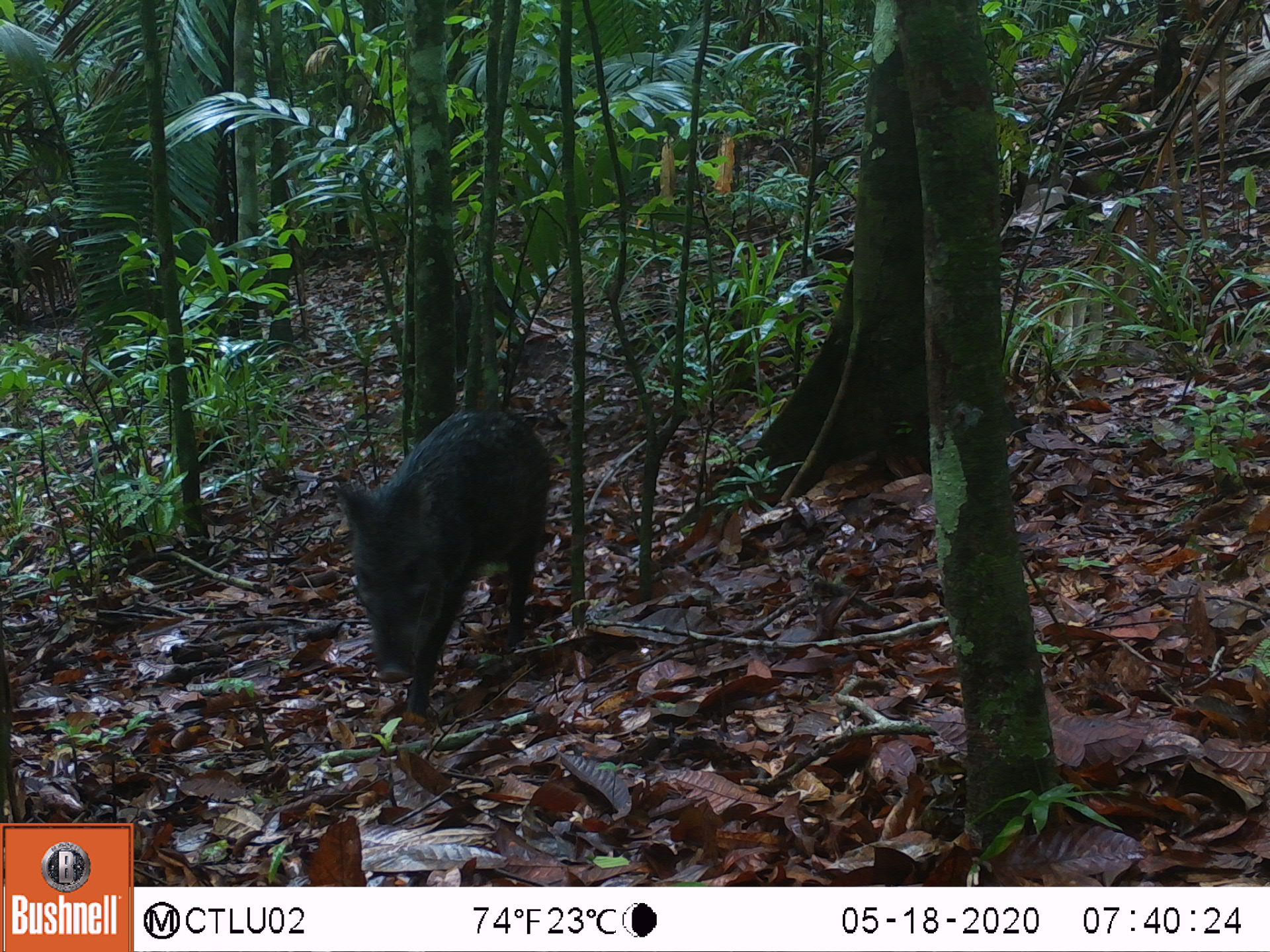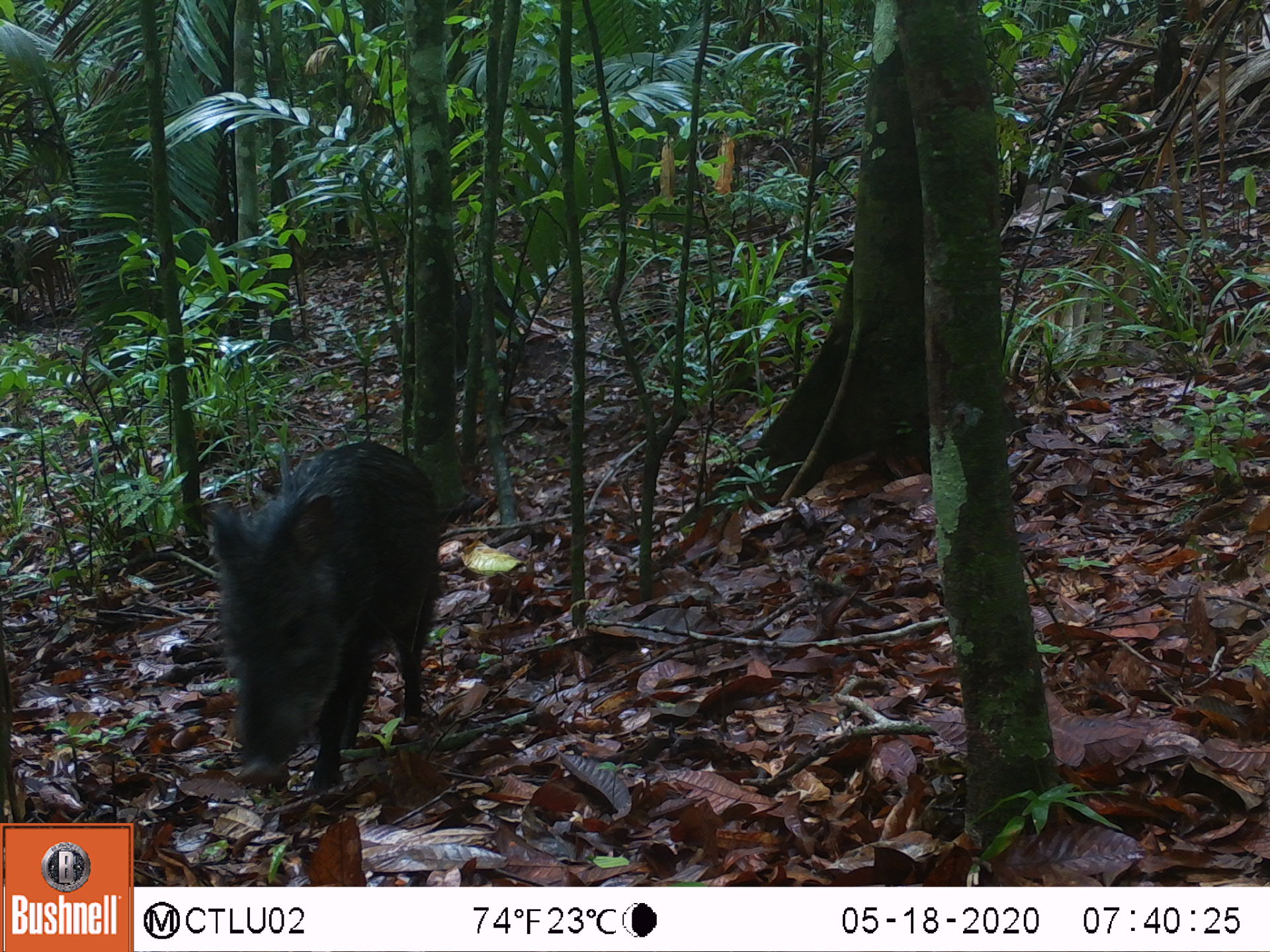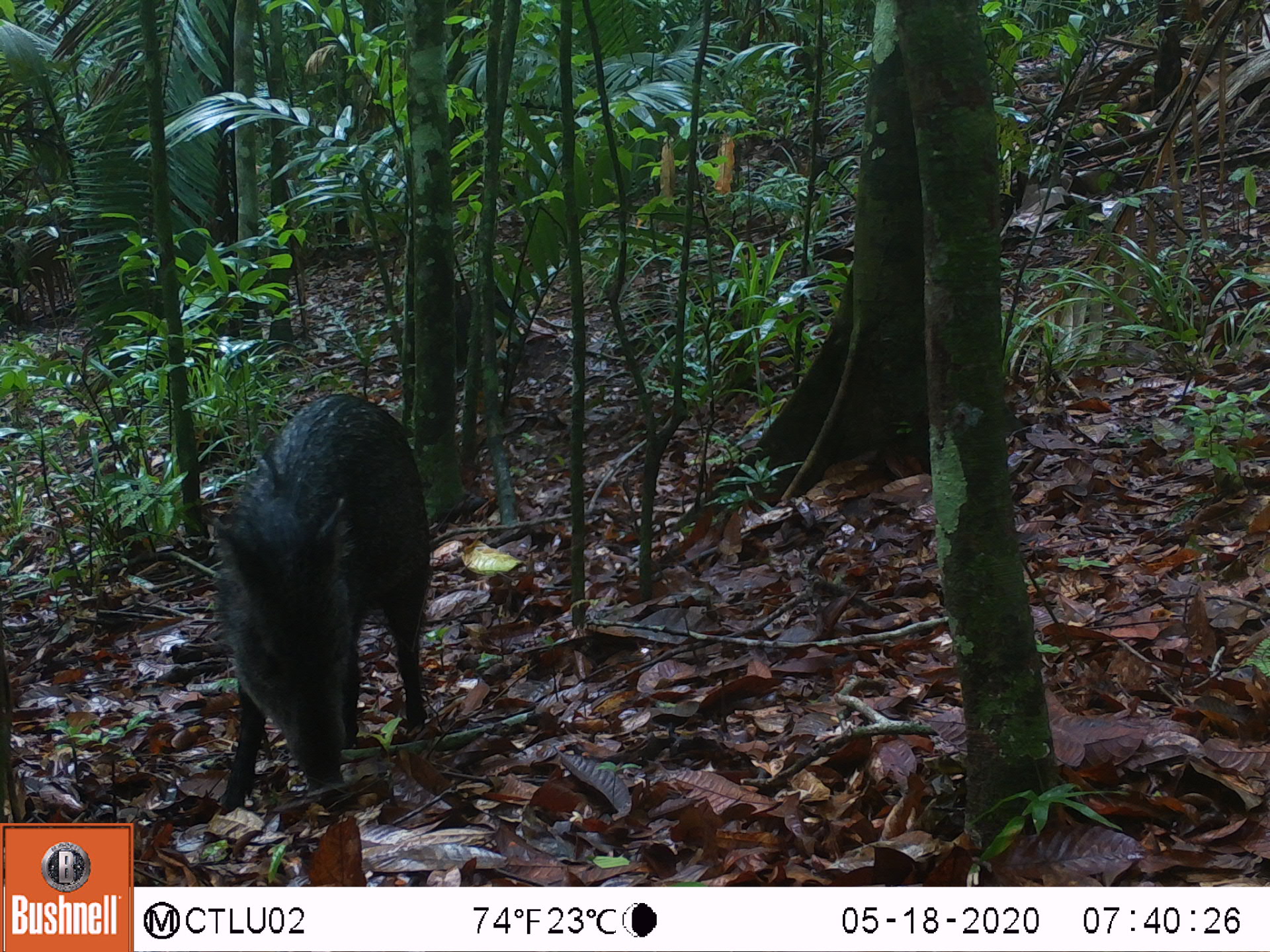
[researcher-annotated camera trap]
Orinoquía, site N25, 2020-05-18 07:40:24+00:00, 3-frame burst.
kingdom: Animalia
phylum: Chordata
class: Mammalia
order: Artiodactyla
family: Tayassuidae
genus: Pecari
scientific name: Pecari tajacu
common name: collared peccary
Collared peccary (Pecari tajacu).